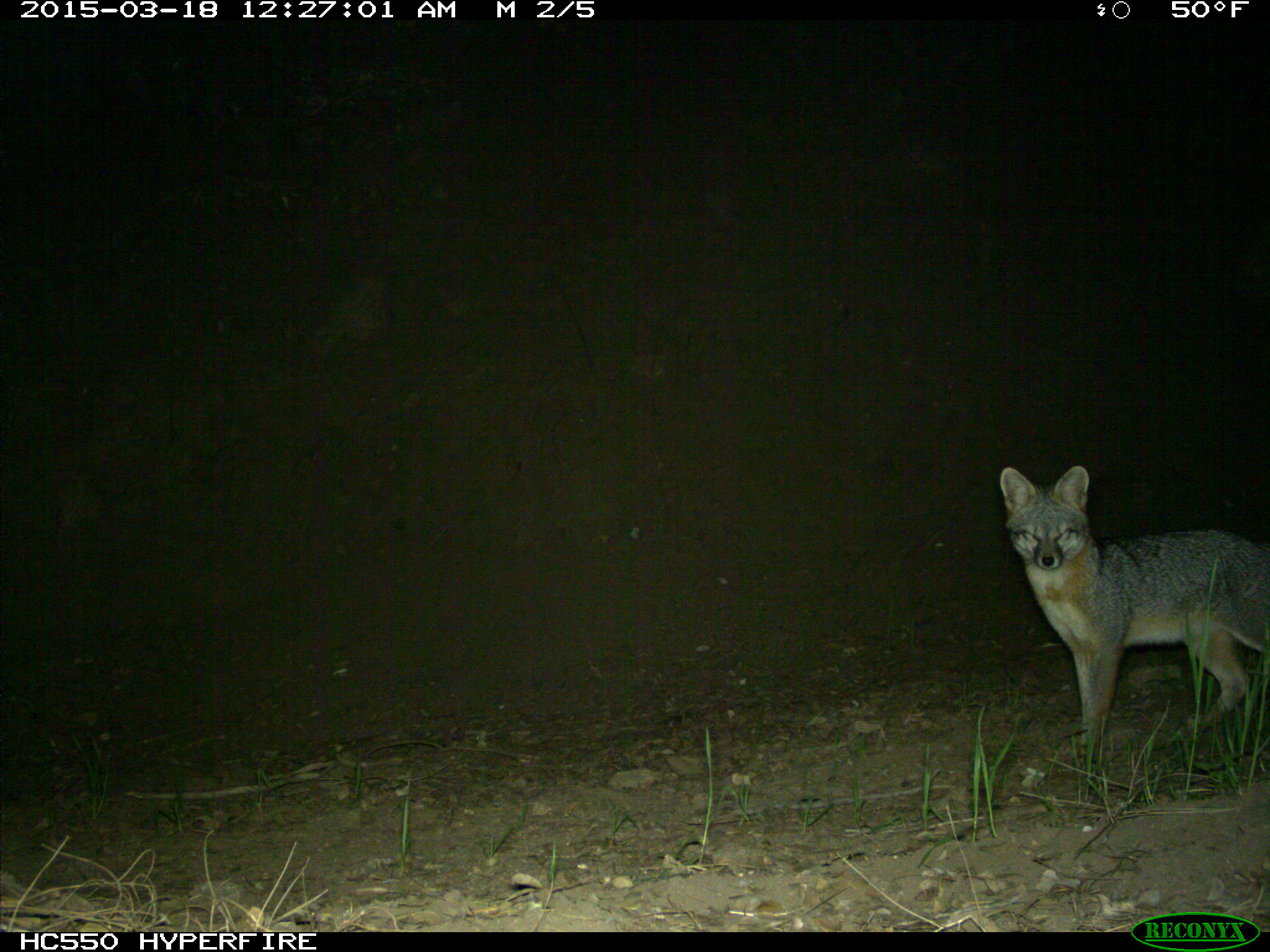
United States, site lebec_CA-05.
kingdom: Animalia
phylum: Chordata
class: Mammalia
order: Carnivora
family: Canidae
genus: Urocyon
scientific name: Urocyon cinereoargenteus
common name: gray fox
Urocyon cinereoargenteus (gray fox).